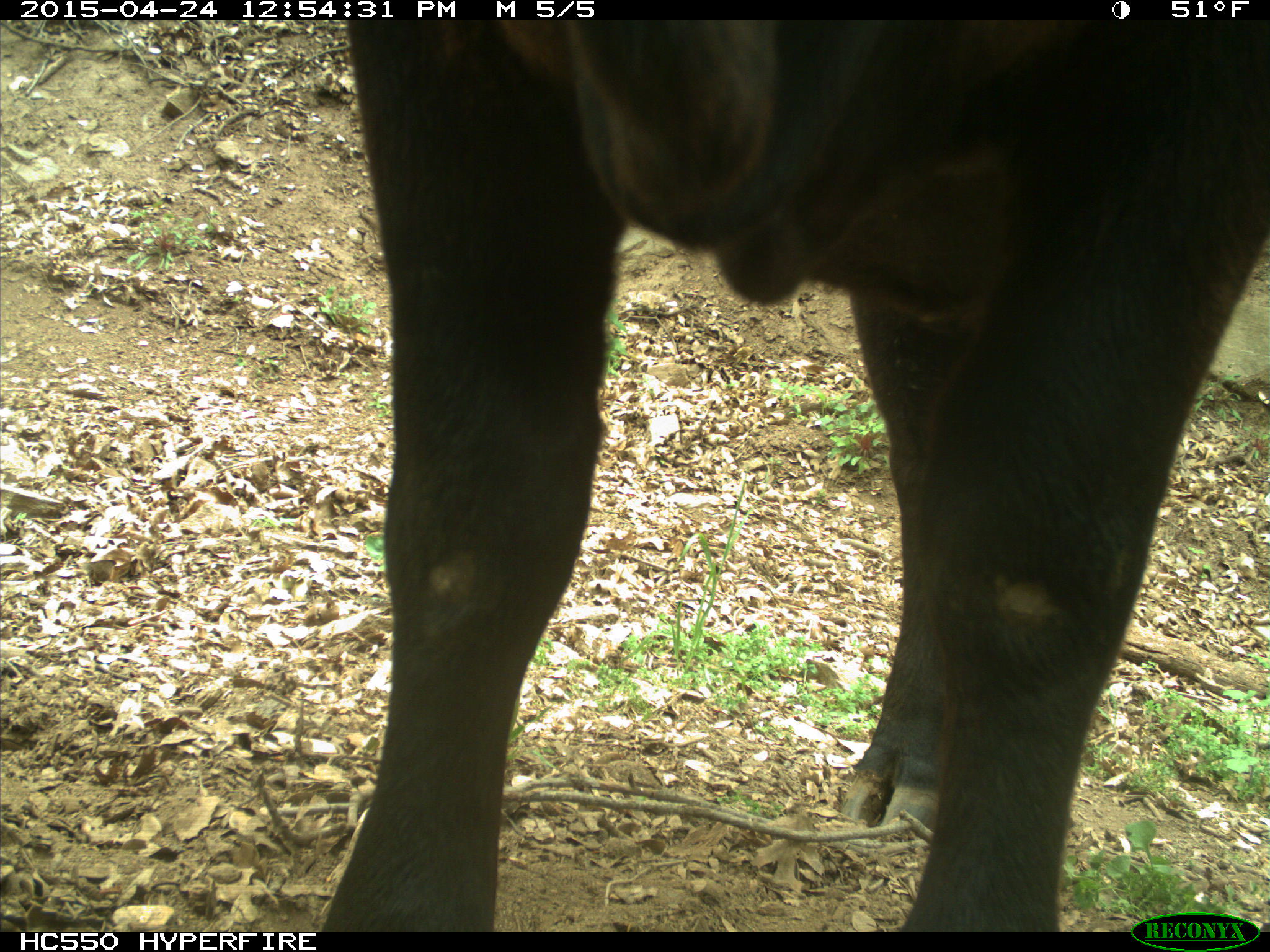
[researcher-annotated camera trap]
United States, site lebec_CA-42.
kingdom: Animalia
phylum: Chordata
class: Mammalia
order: Artiodactyla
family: Bovidae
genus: Bos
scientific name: Bos taurus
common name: domestic cow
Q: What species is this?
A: Bos taurus (domestic cow).